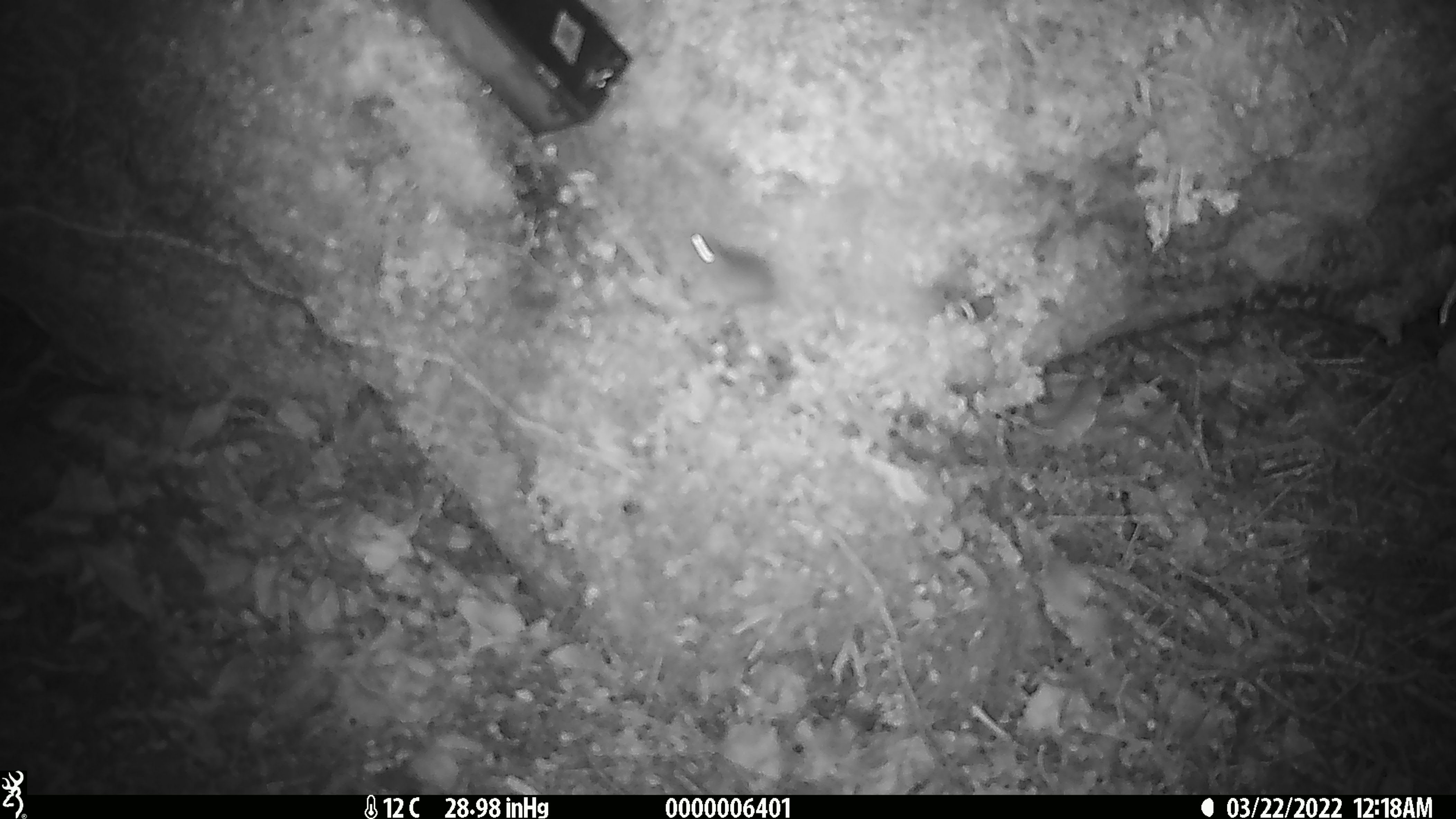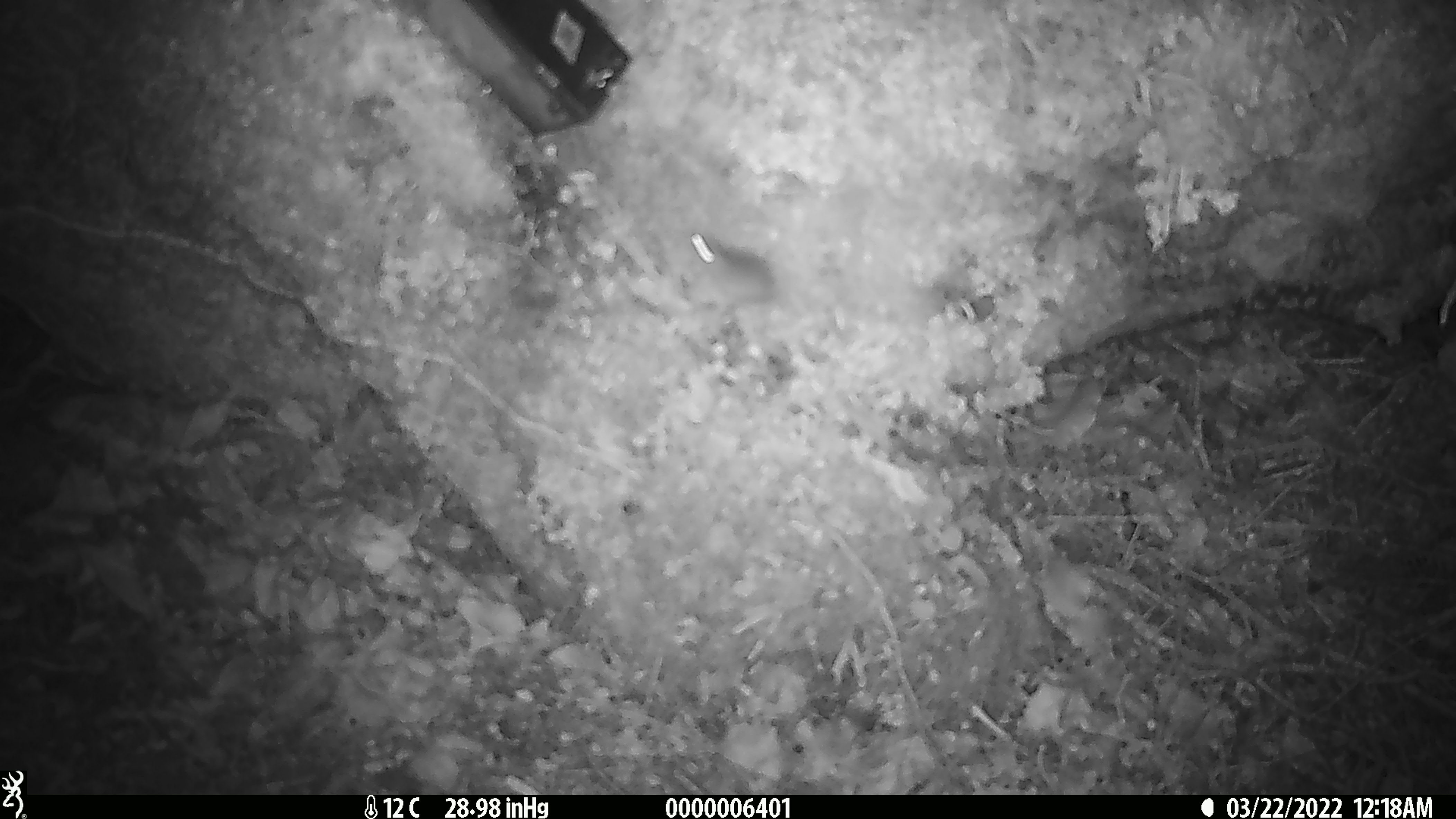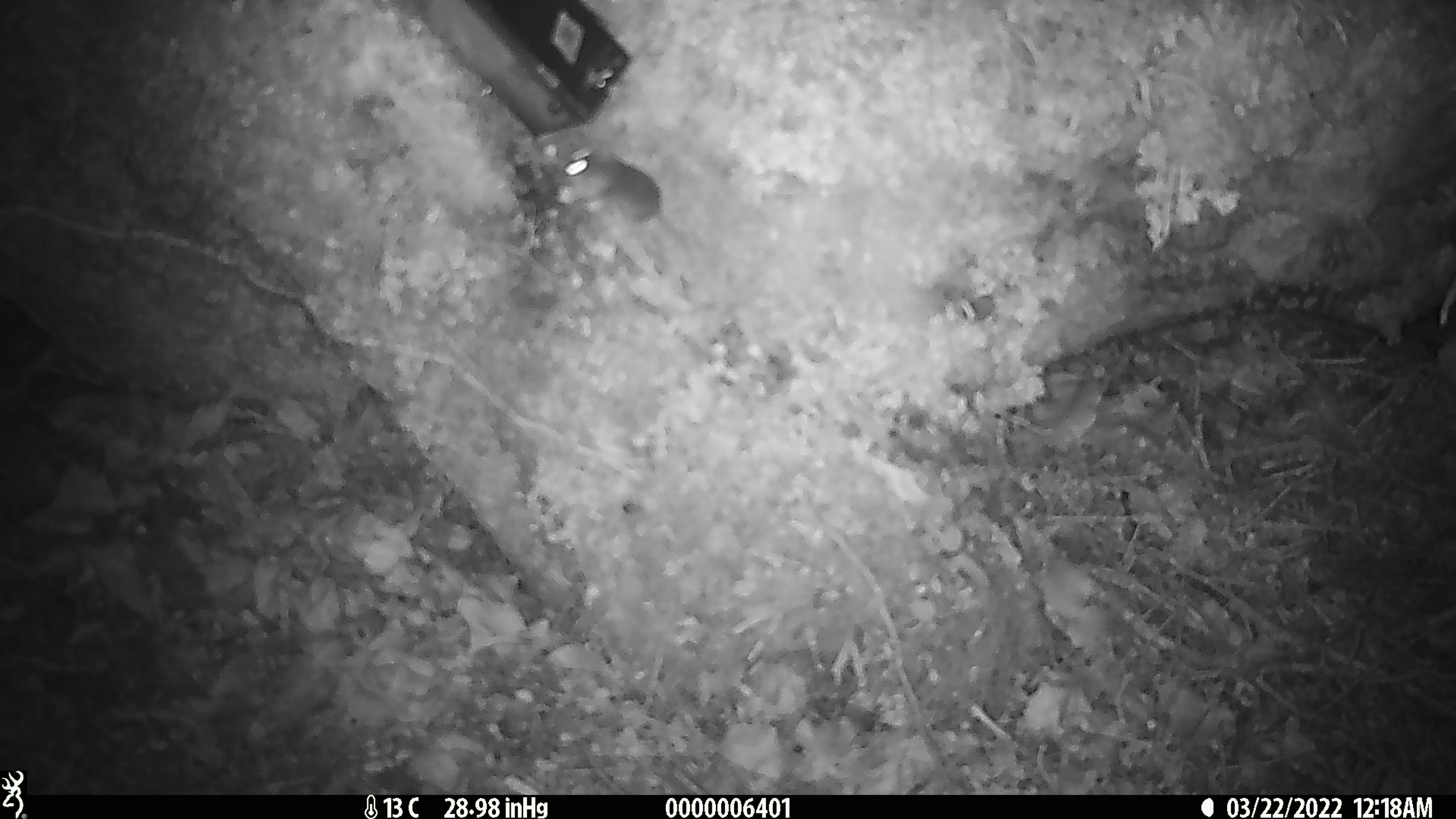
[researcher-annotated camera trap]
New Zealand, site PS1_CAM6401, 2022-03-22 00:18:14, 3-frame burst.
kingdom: Animalia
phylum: Chordata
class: Mammalia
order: Rodentia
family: Muridae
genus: Mus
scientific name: Mus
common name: mouse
Mouse (Mus).